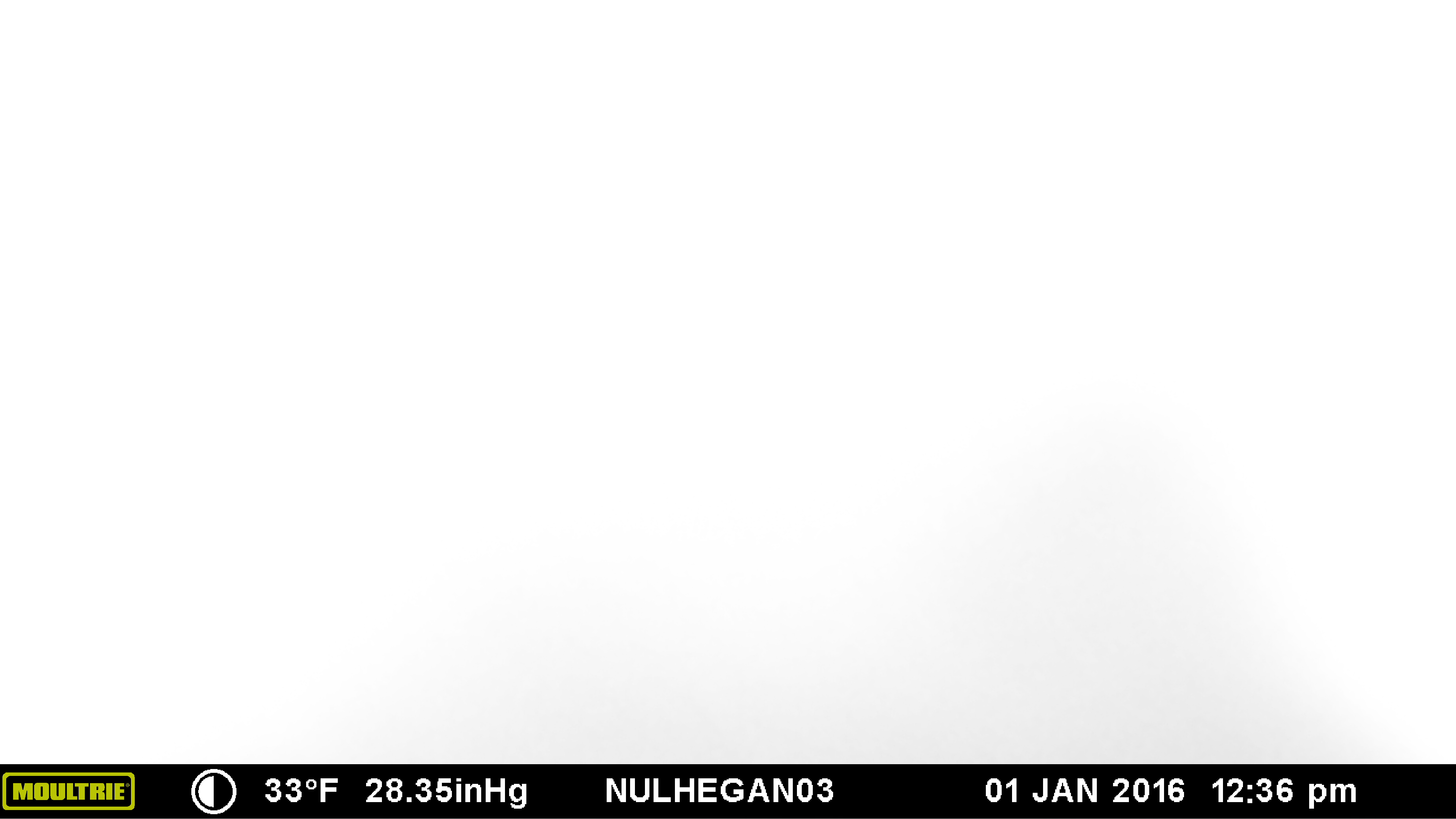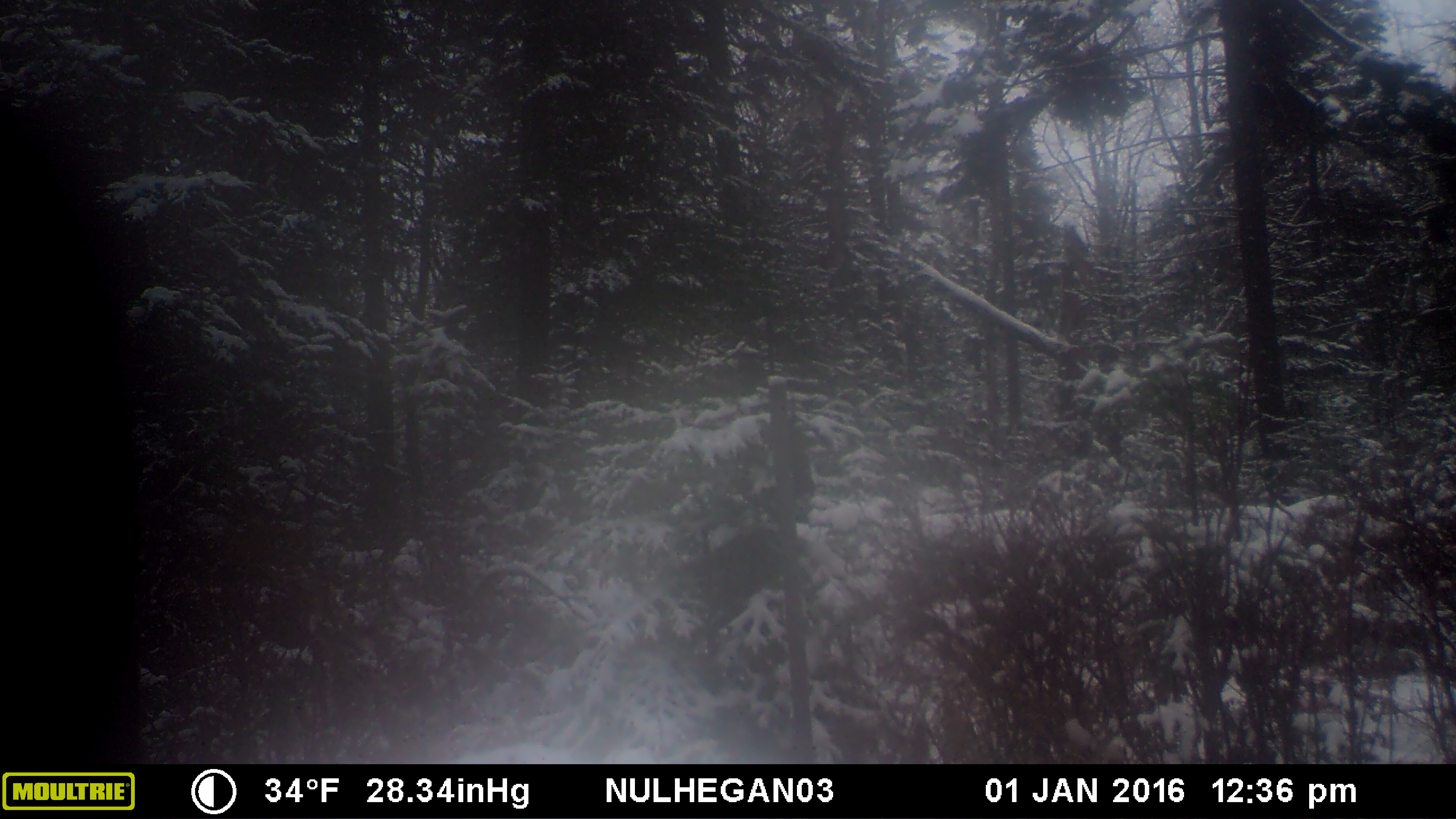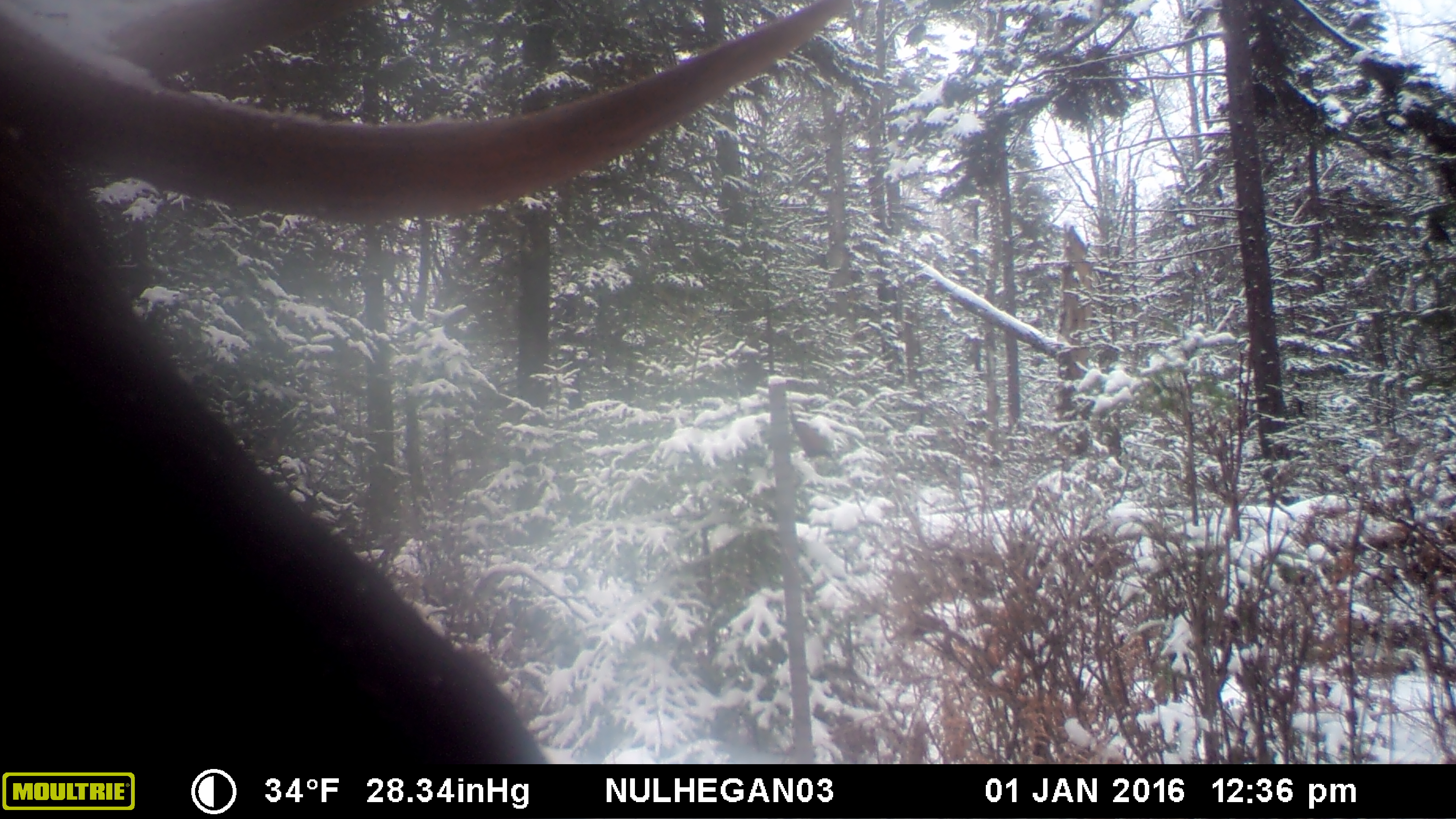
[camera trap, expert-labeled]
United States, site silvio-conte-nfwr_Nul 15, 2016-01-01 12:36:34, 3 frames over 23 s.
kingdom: Animalia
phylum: Chordata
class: Mammalia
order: Artiodactyla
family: Cervidae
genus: Alces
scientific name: Alces alces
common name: moose